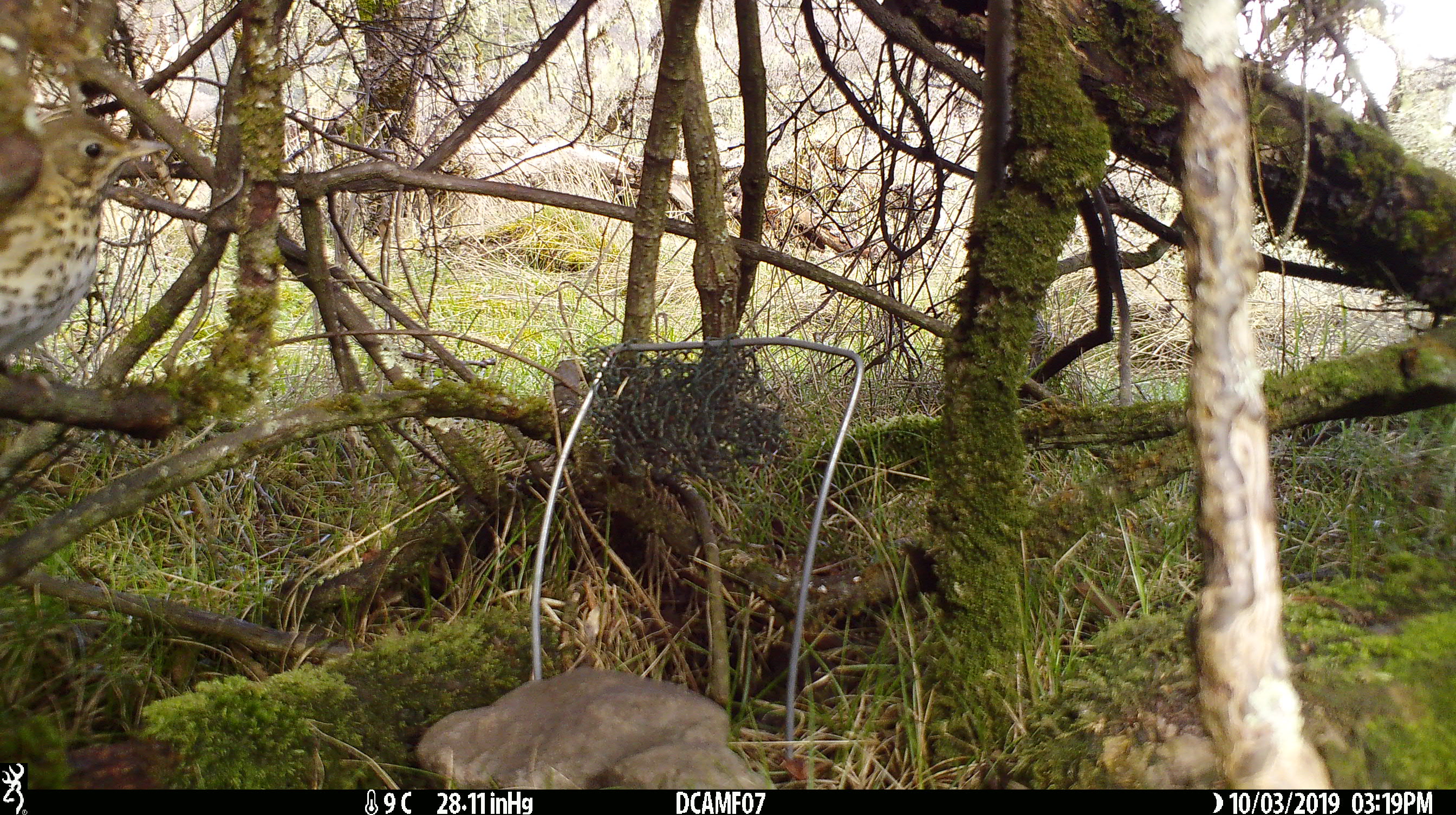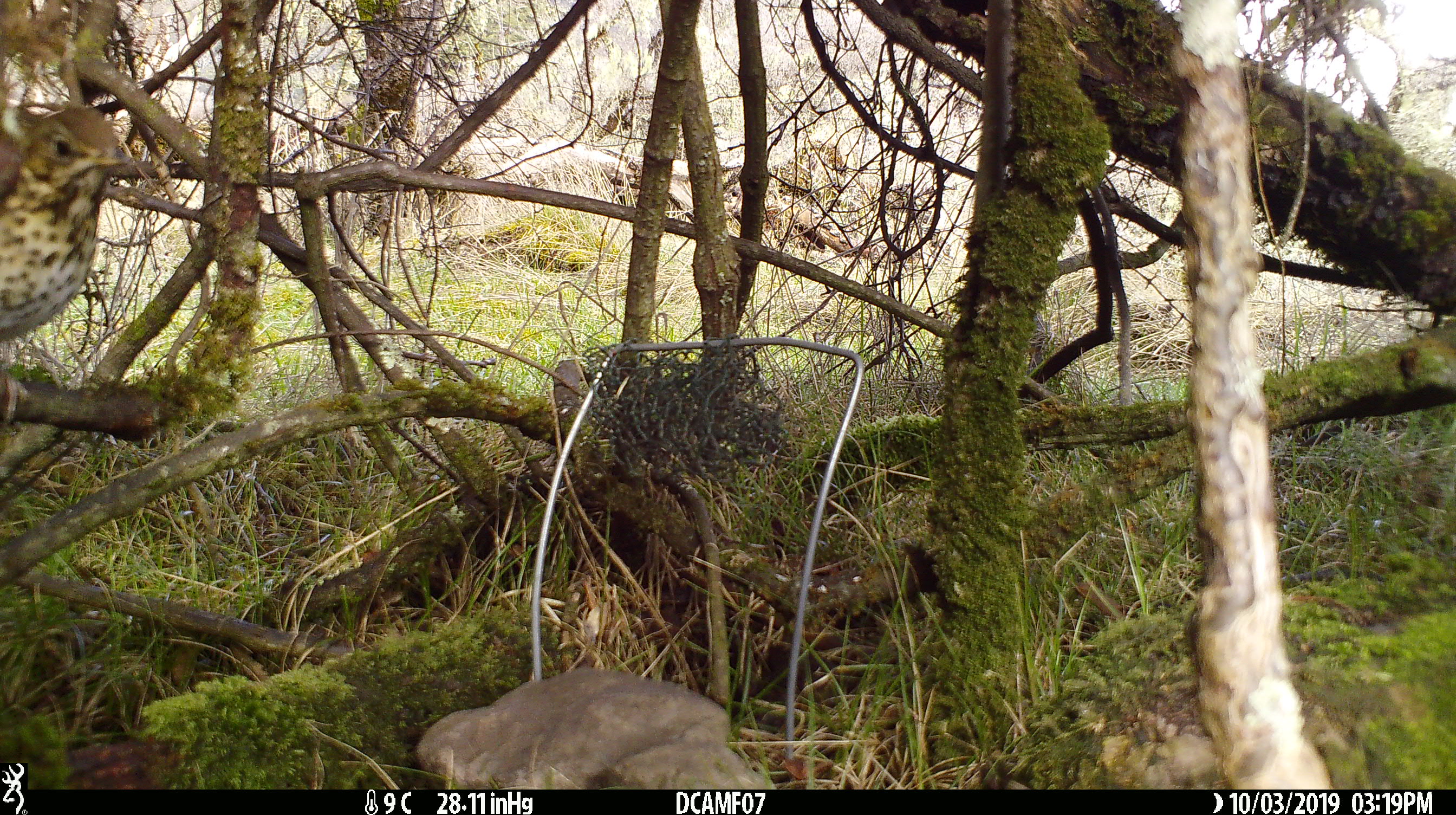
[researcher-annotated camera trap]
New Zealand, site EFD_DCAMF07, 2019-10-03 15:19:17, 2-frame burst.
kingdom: Animalia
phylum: Chordata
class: Aves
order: Passeriformes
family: Turdidae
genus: Turdus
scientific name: Turdus philomelos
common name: song thrush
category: thrush